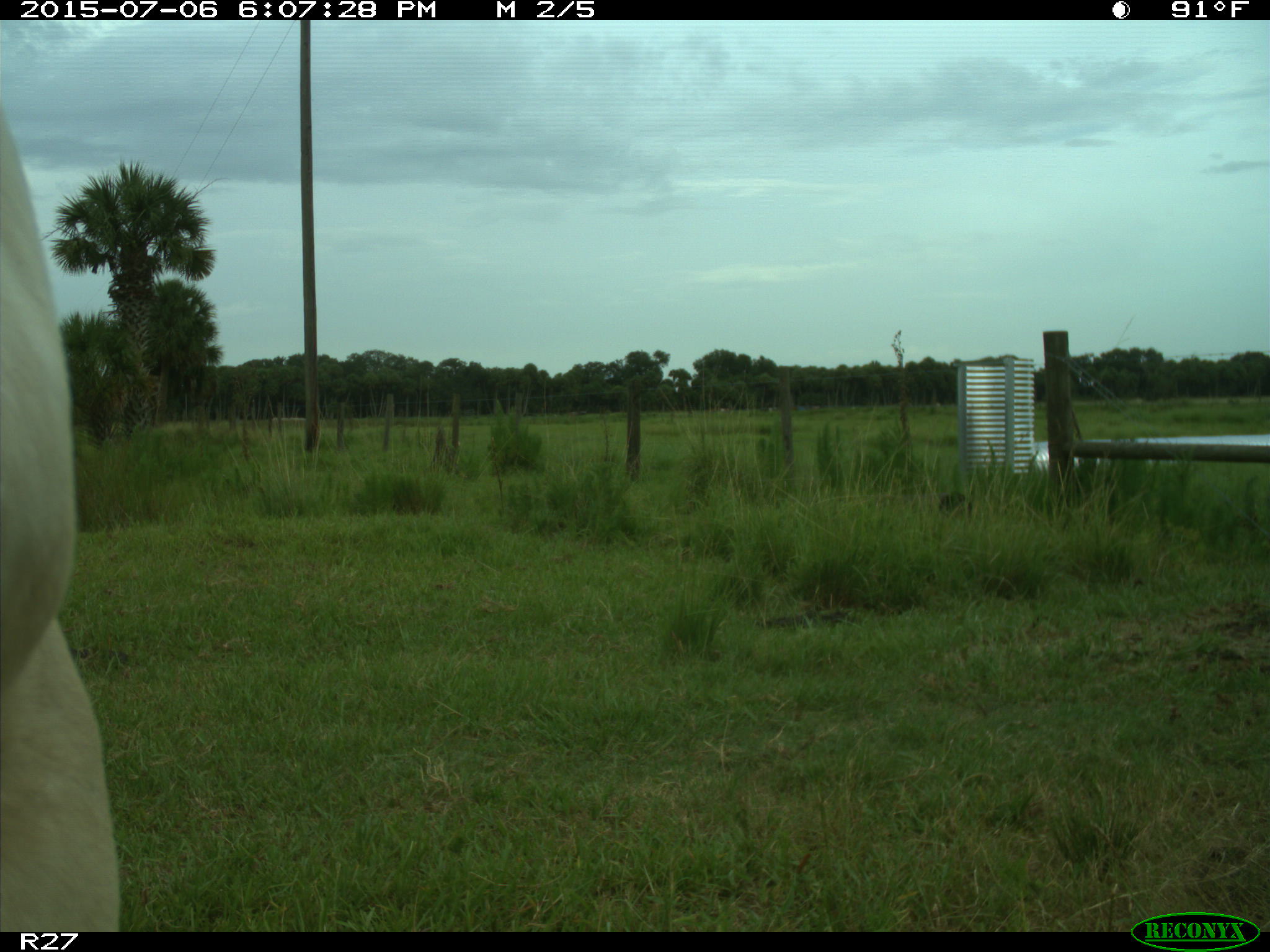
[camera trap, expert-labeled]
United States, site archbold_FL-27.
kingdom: Animalia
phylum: Chordata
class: Mammalia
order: Artiodactyla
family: Bovidae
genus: Bos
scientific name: Bos taurus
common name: domestic cow